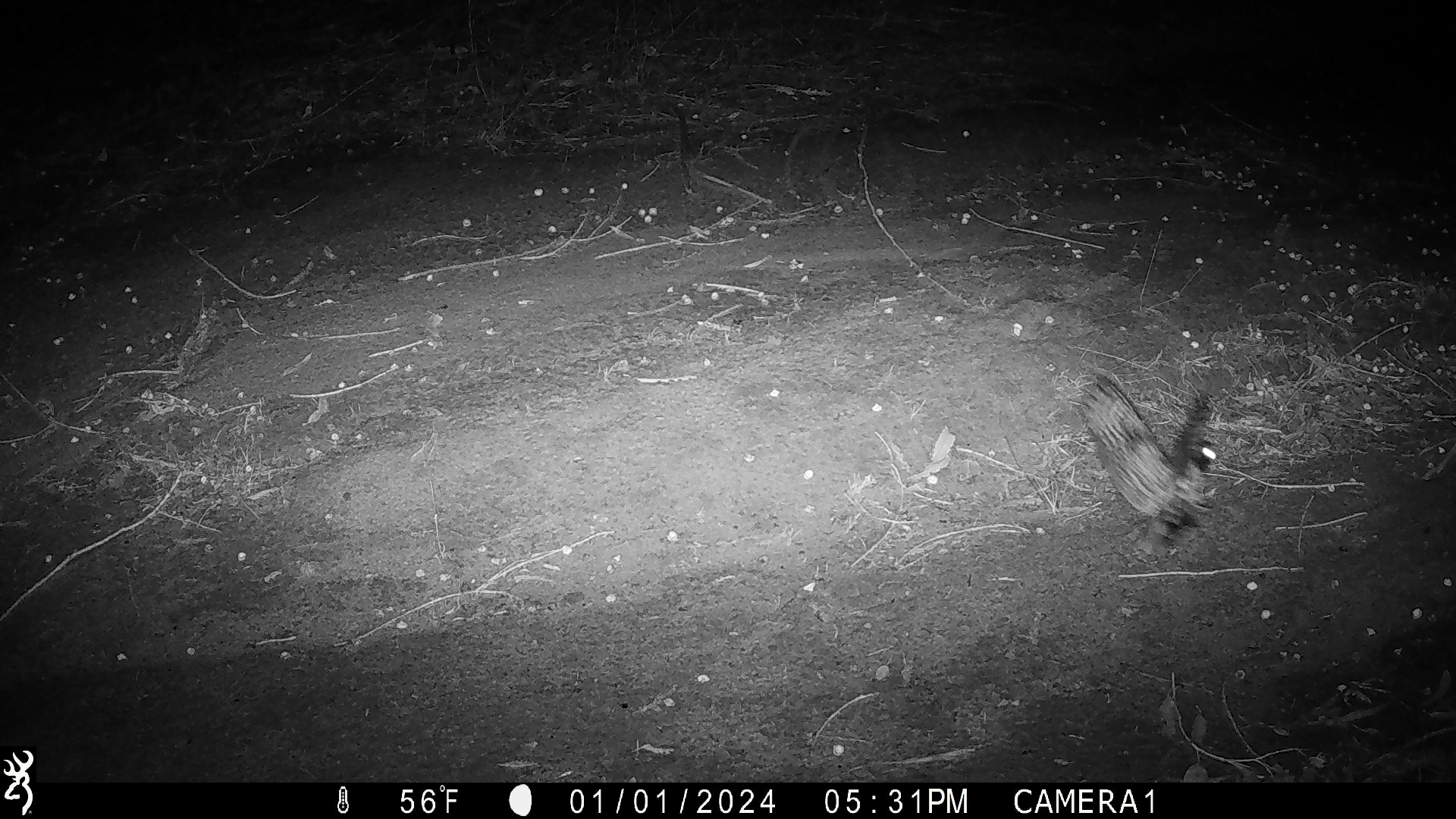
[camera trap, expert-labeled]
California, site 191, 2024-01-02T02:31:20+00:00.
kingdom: Animalia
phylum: Chordata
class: Aves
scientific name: Aves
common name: bird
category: unknown bird